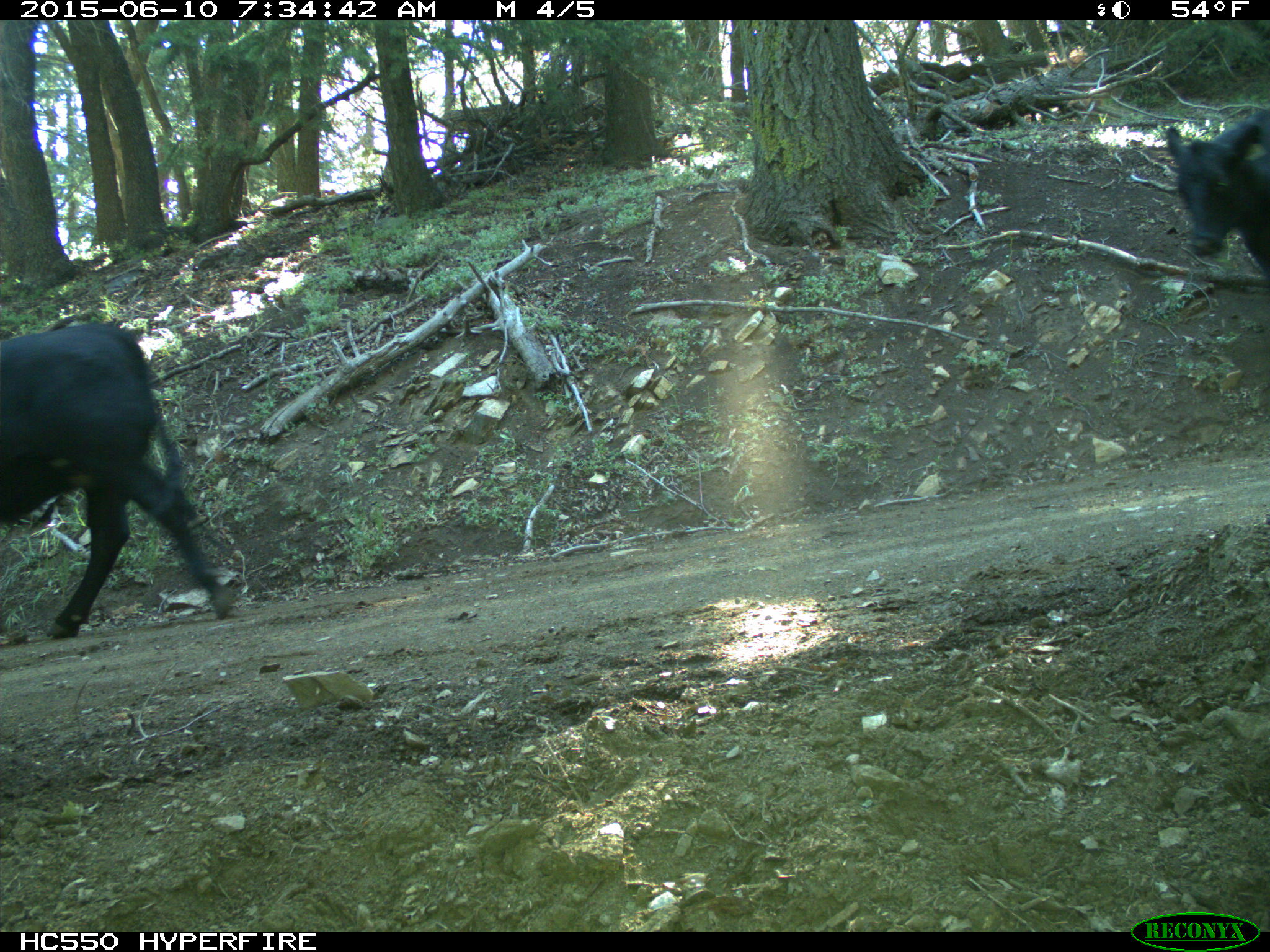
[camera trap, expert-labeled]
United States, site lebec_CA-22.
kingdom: Animalia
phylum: Chordata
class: Mammalia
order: Artiodactyla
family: Bovidae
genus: Bos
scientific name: Bos taurus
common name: domestic cow